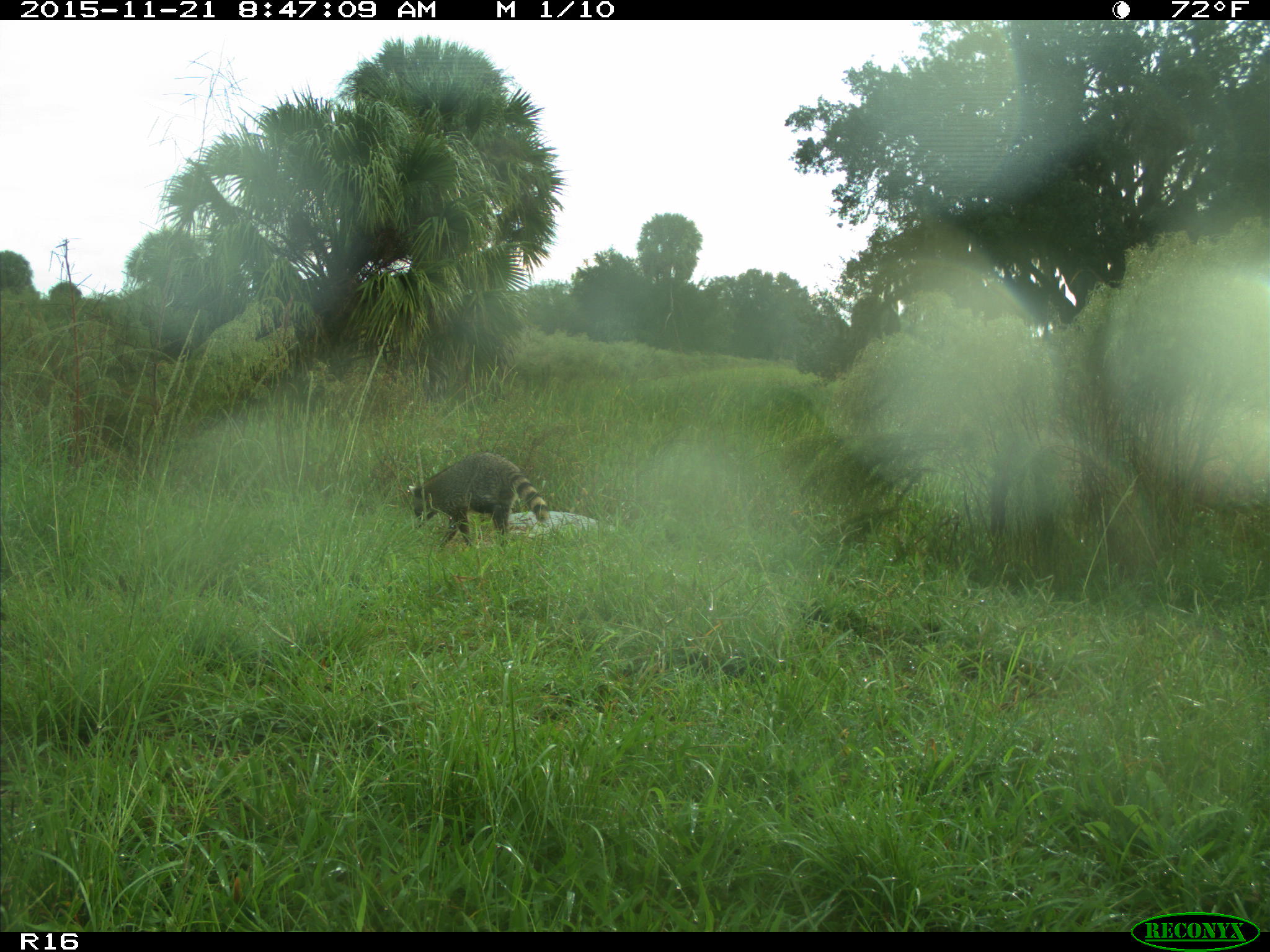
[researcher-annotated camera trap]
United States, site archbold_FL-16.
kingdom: Animalia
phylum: Chordata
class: Mammalia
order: Carnivora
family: Procyonidae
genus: Procyon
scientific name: Procyon lotor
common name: common raccoon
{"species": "Procyon lotor (common raccoon)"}